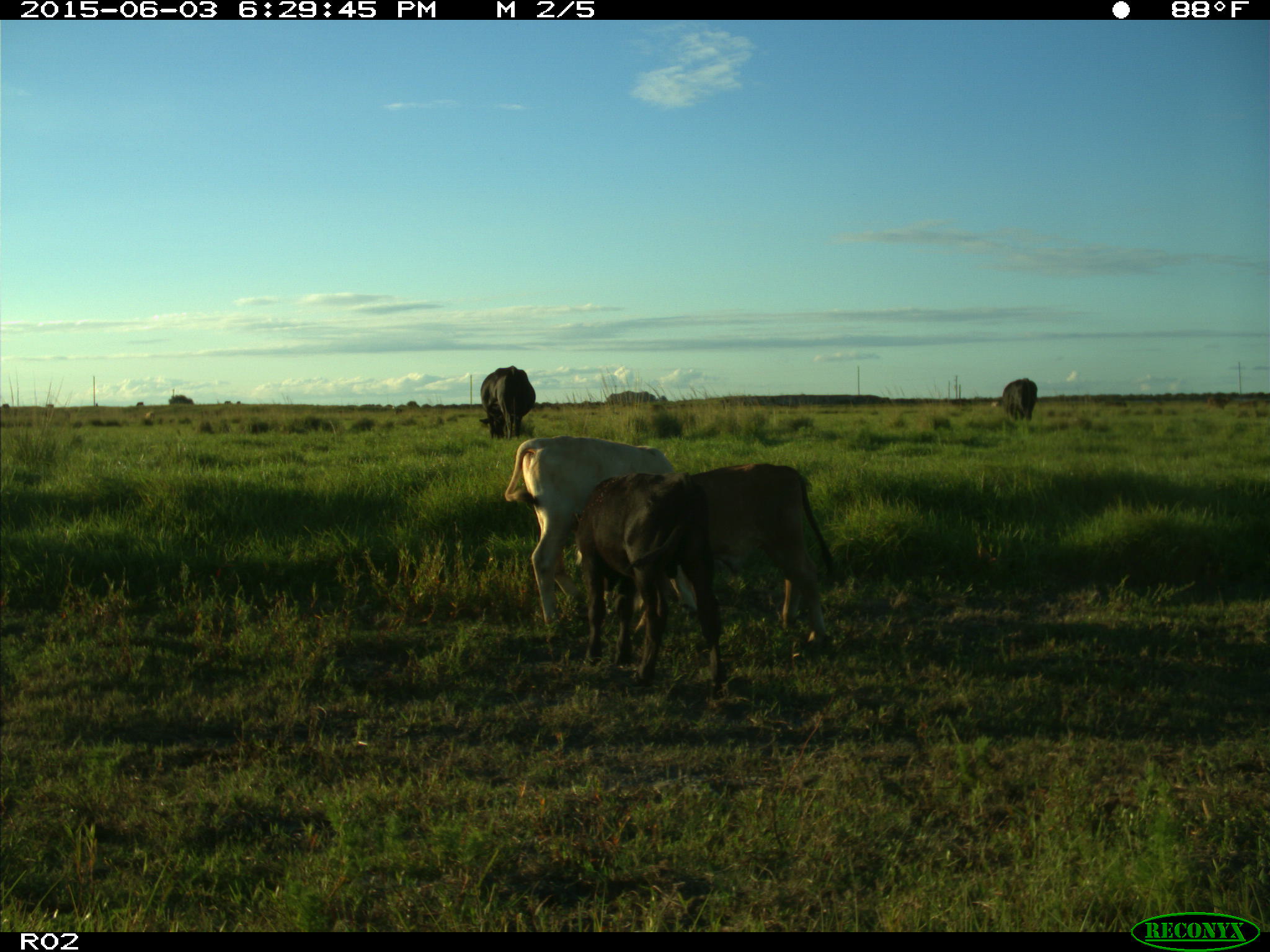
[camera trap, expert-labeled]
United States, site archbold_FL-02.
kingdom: Animalia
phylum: Chordata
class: Mammalia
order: Artiodactyla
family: Bovidae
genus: Bos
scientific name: Bos taurus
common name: domestic cow